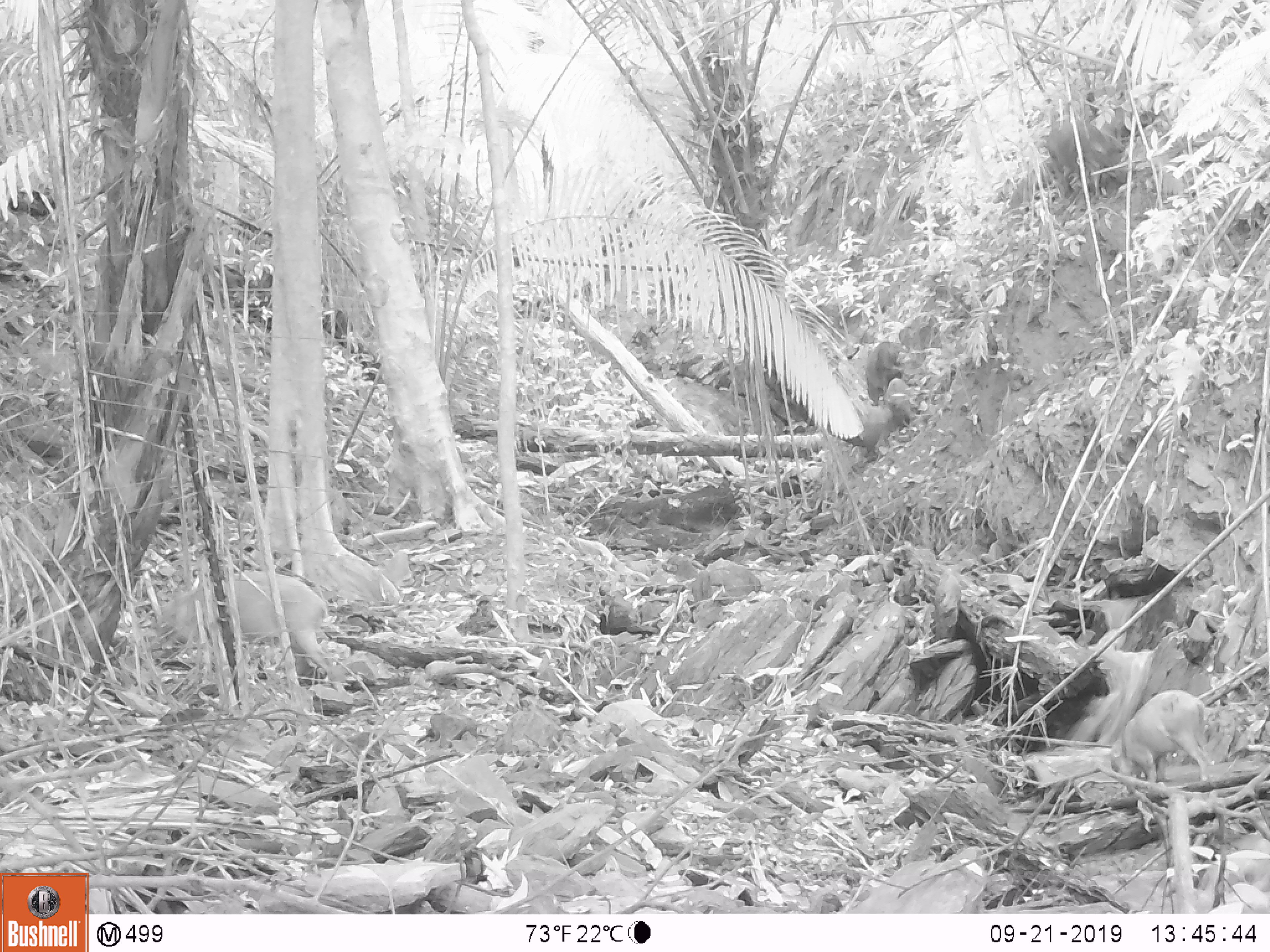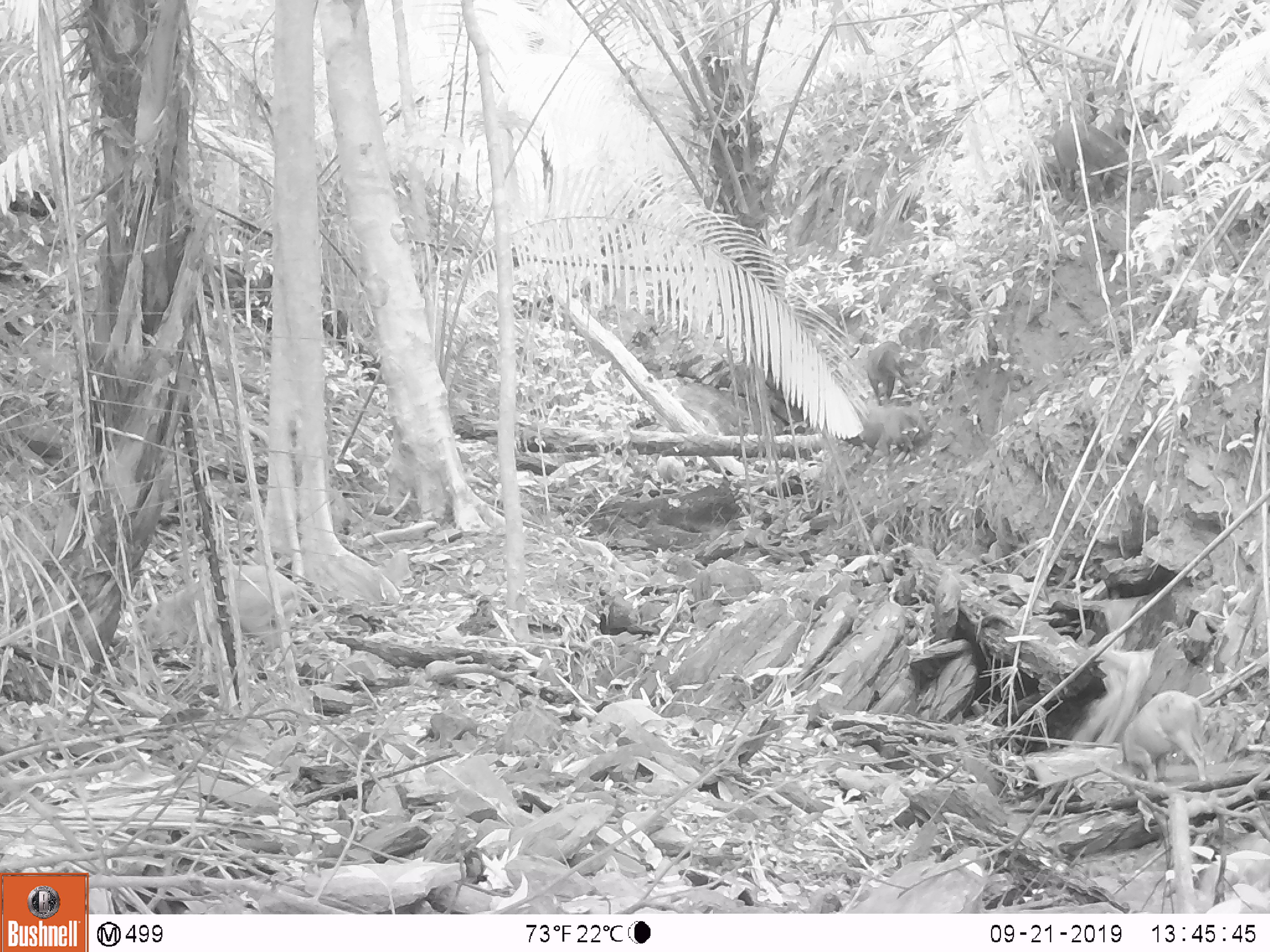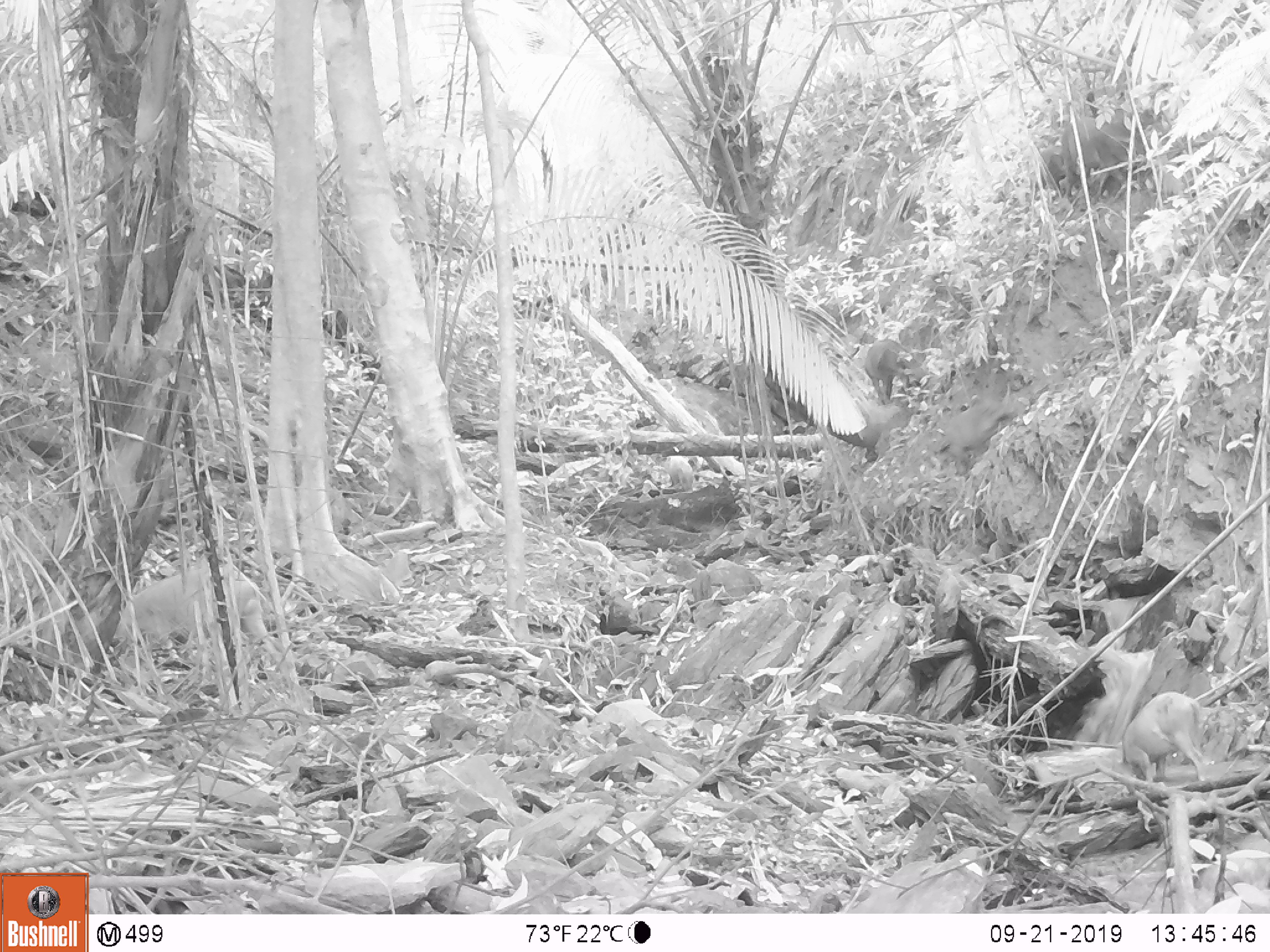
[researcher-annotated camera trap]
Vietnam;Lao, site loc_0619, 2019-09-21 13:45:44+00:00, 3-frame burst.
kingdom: Animalia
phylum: Chordata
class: Mammalia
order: Artiodactyla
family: Suidae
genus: Sus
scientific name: Sus scrofa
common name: eurasian wild pig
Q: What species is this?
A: Eurasian wild pig (Sus scrofa).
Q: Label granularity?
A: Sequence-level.